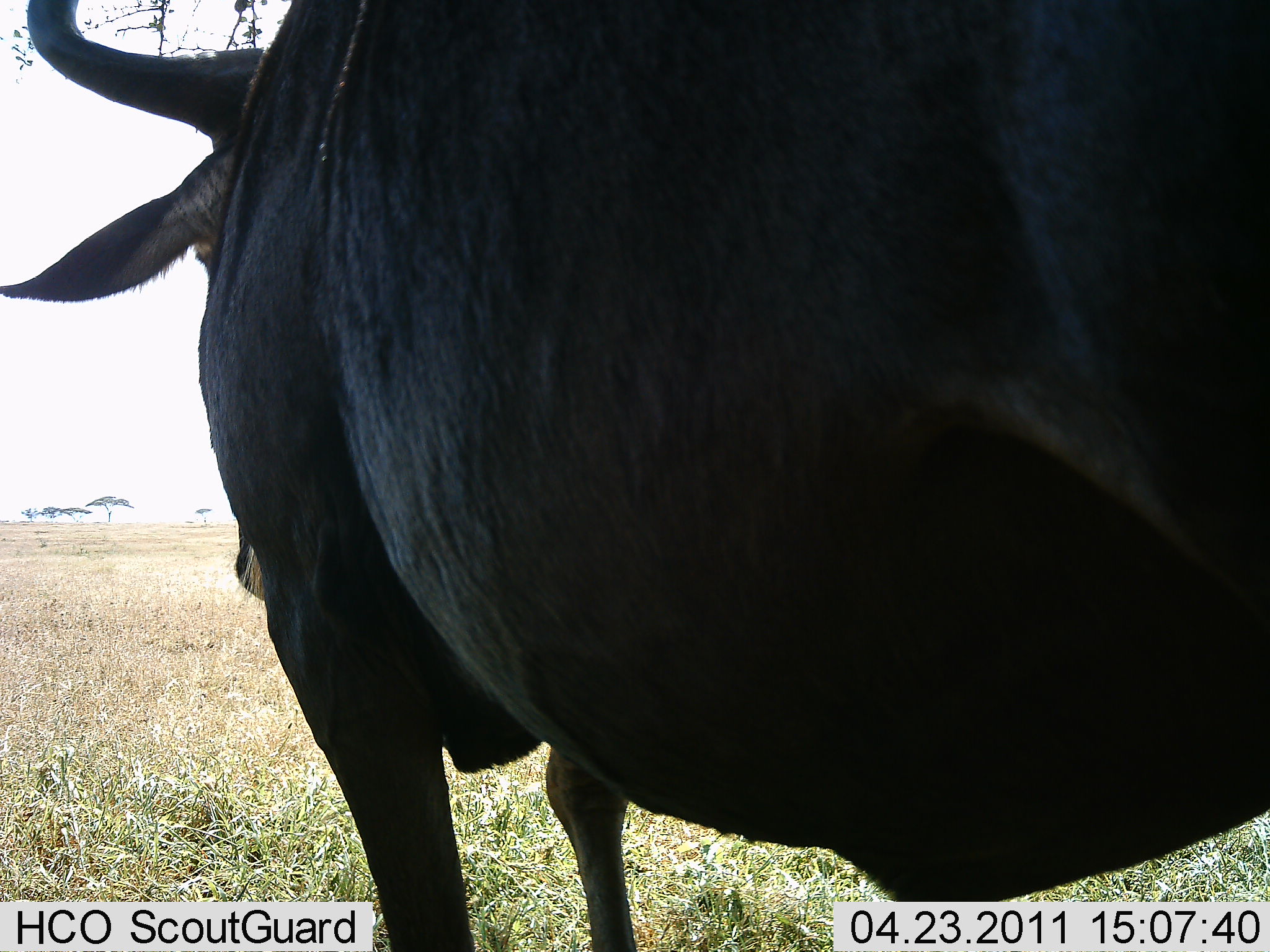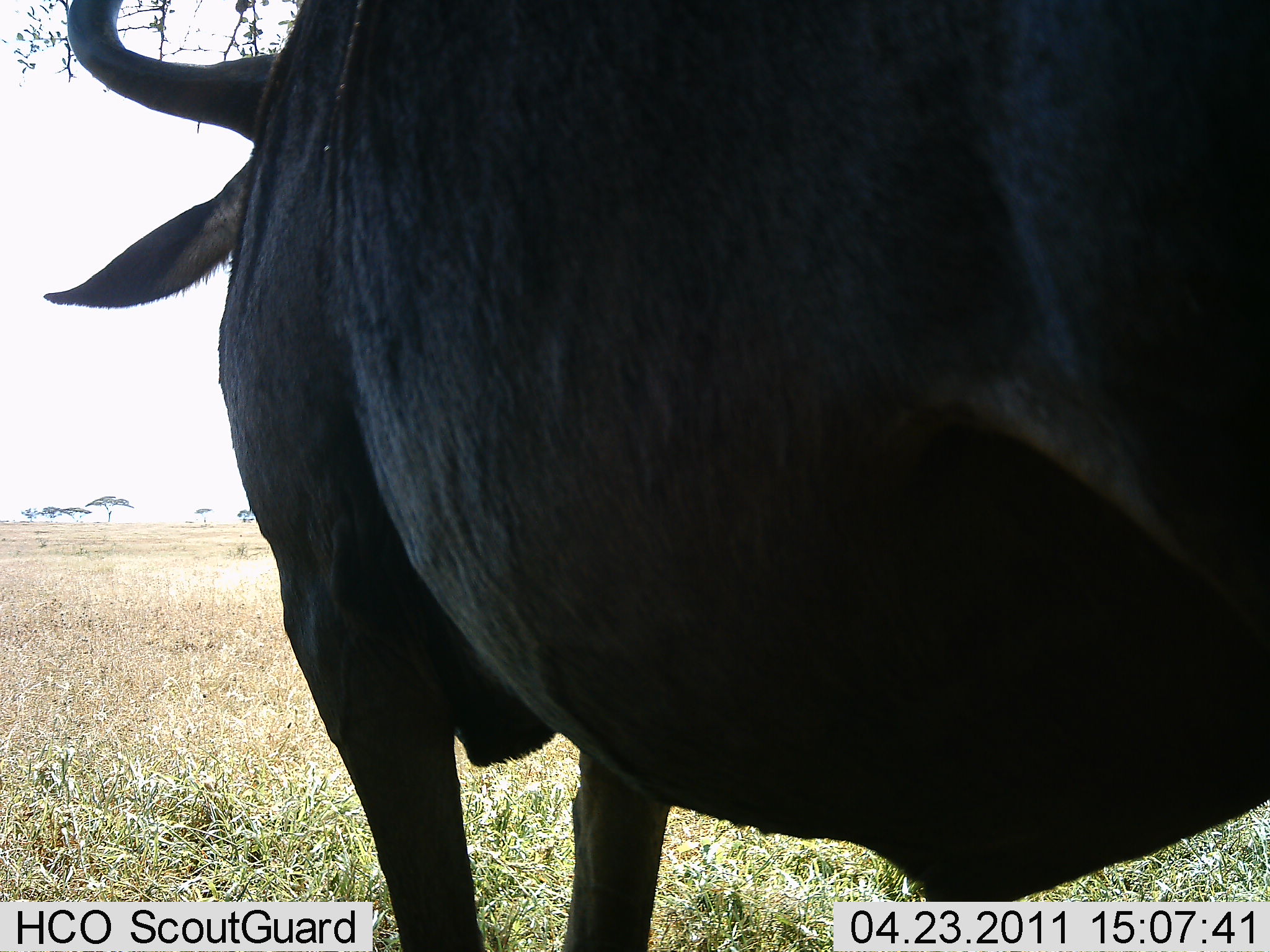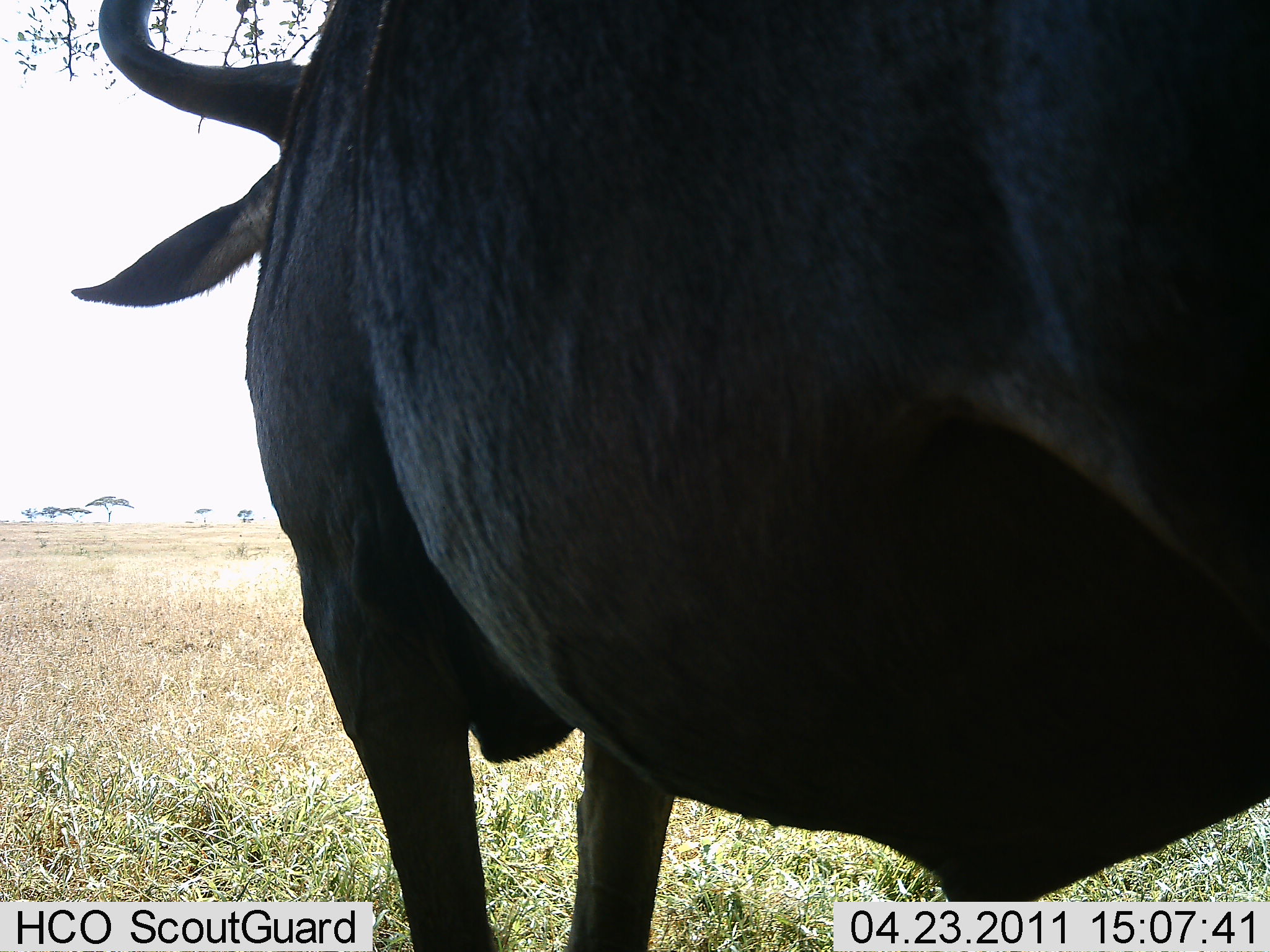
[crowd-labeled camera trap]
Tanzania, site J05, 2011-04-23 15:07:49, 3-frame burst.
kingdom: Animalia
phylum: Chordata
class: Mammalia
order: Artiodactyla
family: Bovidae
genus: Connochaetes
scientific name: Connochaetes taurinus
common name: blue wildebeest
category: wildebeest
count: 1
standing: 100%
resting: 9%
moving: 0%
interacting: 0%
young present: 0%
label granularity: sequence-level